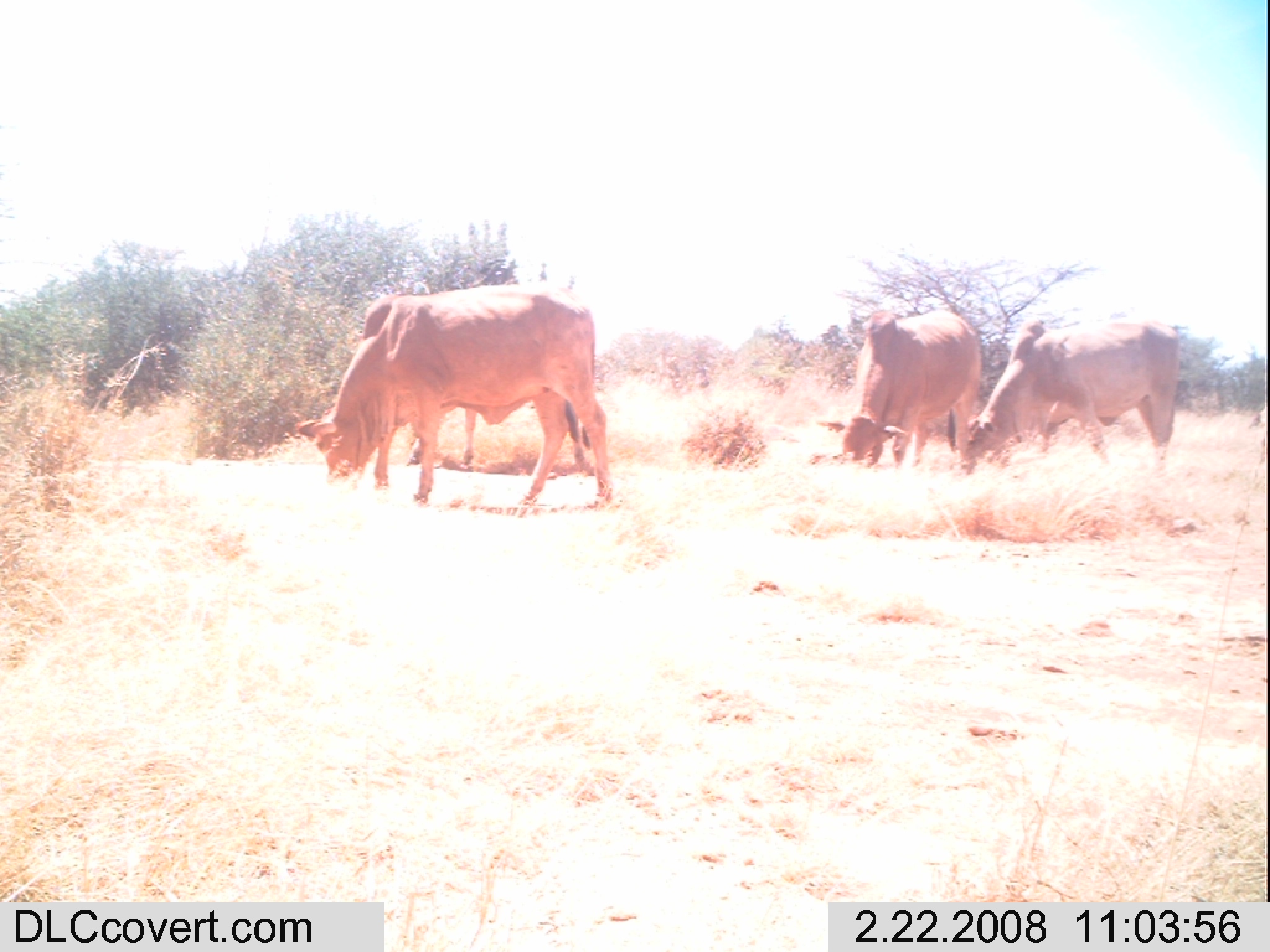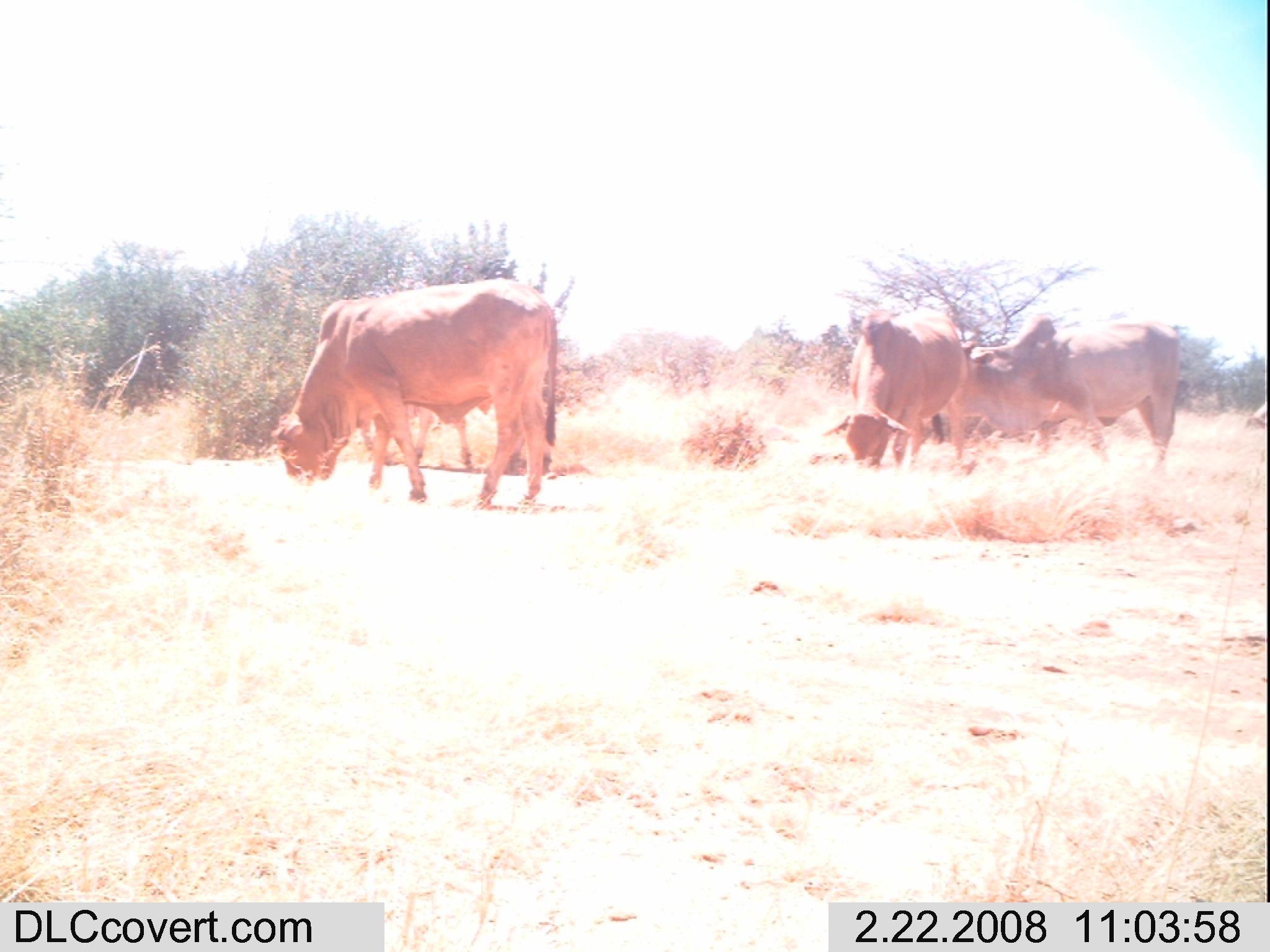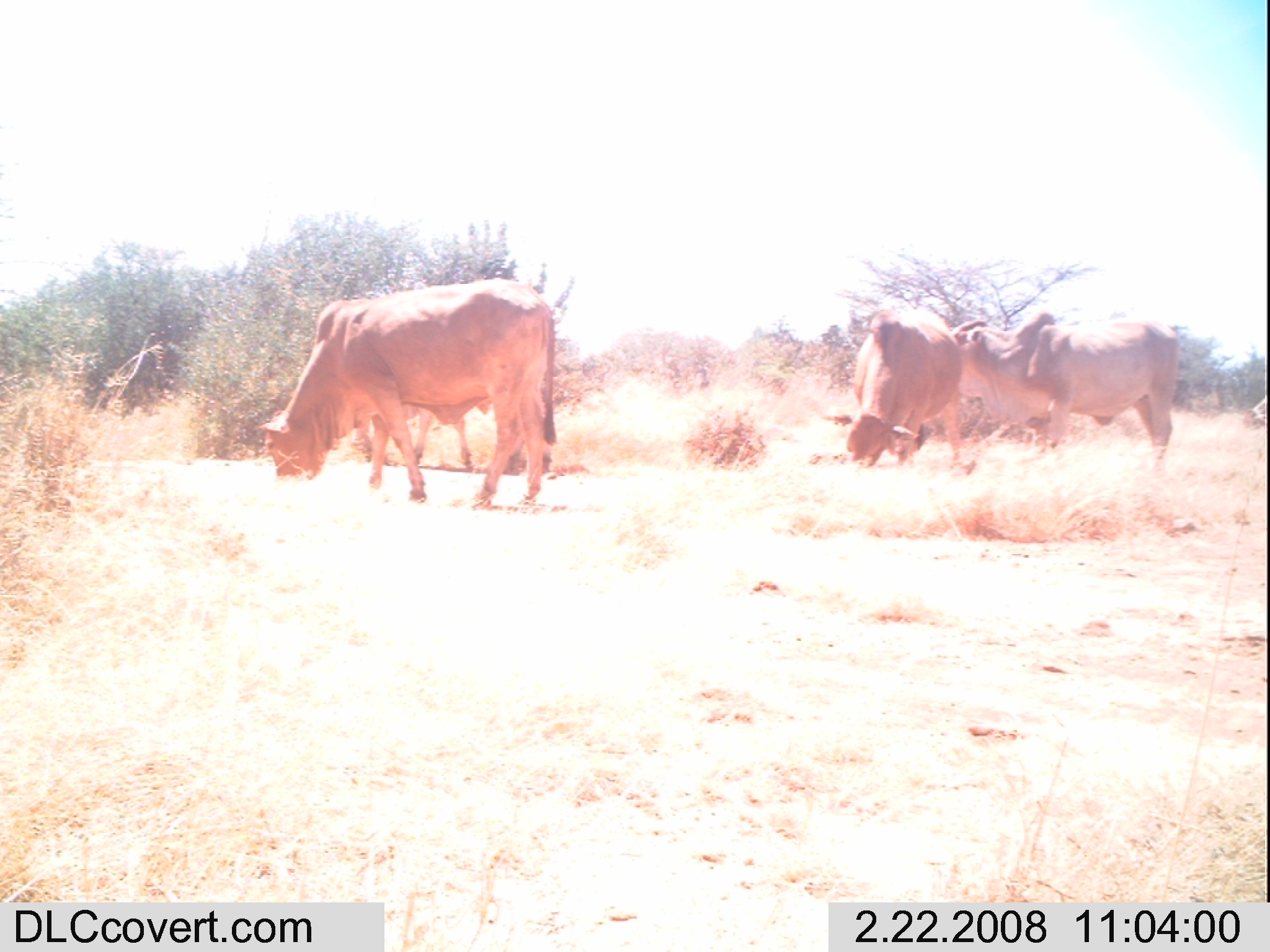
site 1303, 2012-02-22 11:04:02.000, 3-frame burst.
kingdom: Animalia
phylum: Chordata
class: Mammalia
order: Artiodactyla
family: Bovidae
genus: Bos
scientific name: Bos taurus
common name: domestic cattle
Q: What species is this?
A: Bos taurus (domestic cattle).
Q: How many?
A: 4.